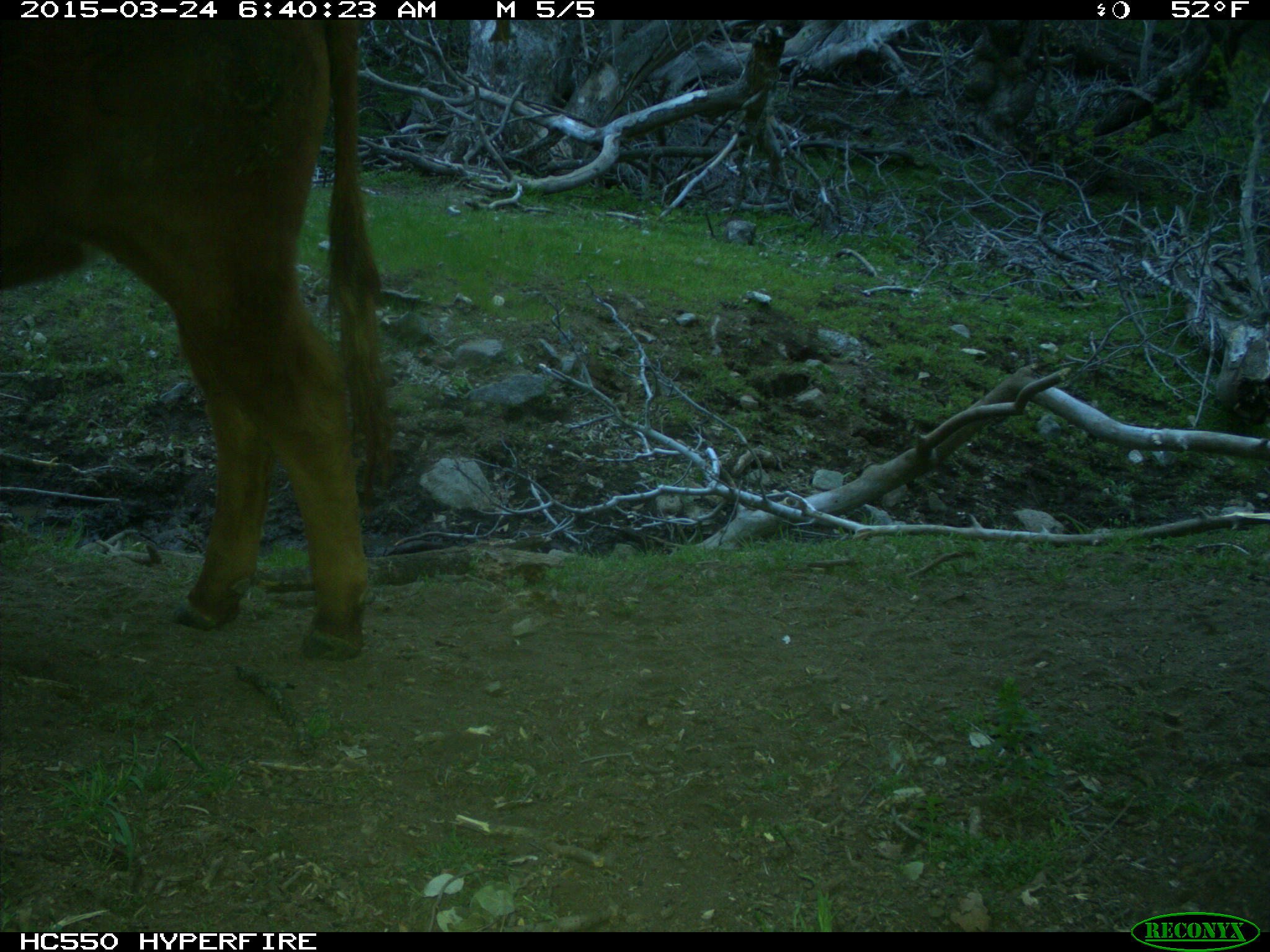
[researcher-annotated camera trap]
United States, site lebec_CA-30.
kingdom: Animalia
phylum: Chordata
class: Mammalia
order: Artiodactyla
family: Bovidae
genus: Bos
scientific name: Bos taurus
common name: domestic cow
Bos taurus (domestic cow).